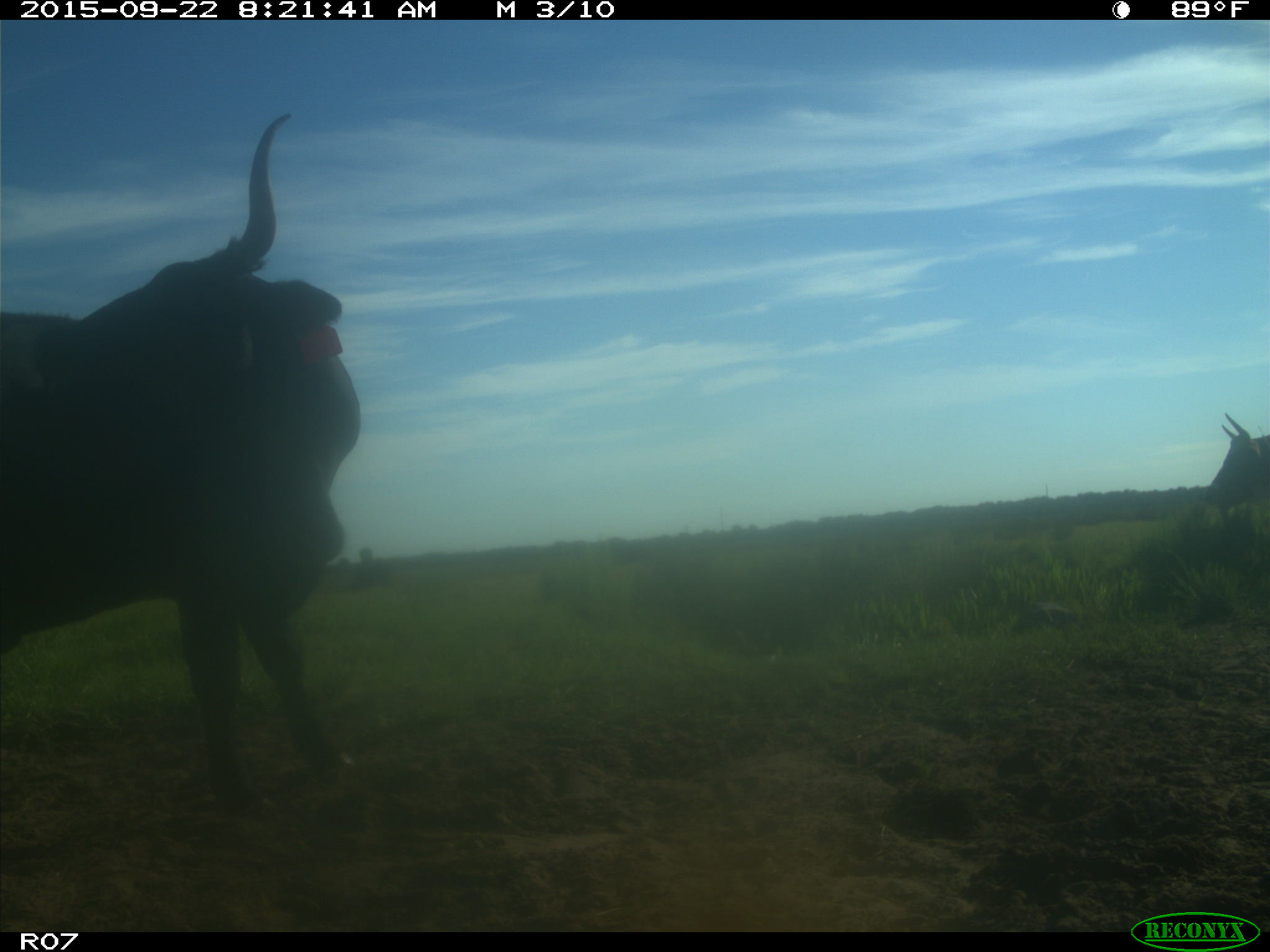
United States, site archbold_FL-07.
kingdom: Animalia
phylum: Chordata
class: Mammalia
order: Artiodactyla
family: Bovidae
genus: Bos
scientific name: Bos taurus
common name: domestic cow